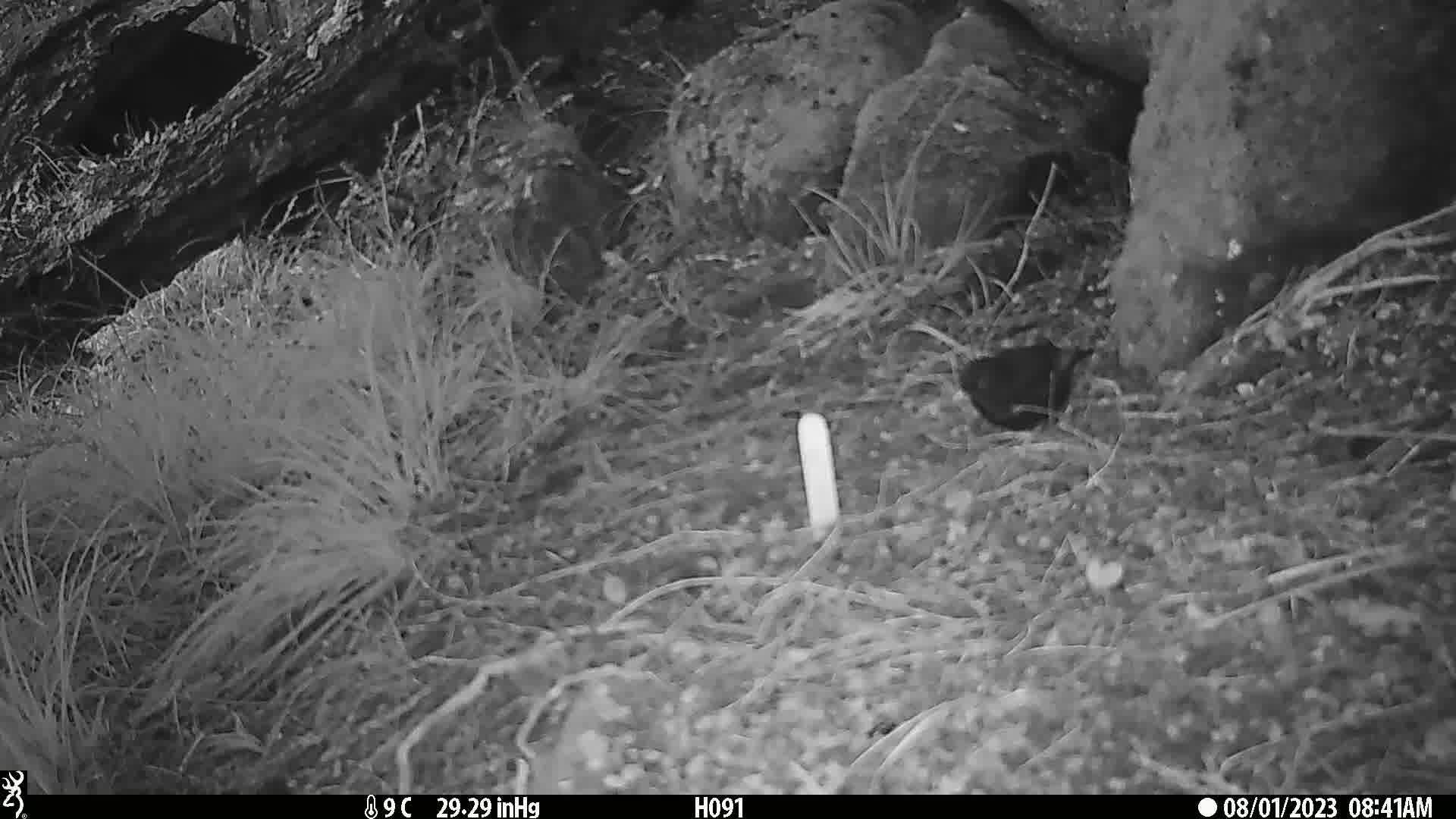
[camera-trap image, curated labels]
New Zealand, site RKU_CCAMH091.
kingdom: Animalia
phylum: Chordata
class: Aves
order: Passeriformes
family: Turdidae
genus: Turdus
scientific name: Turdus merula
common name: eurasian blackbird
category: blackbird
Blackbird (eurasian blackbird) (Turdus merula).